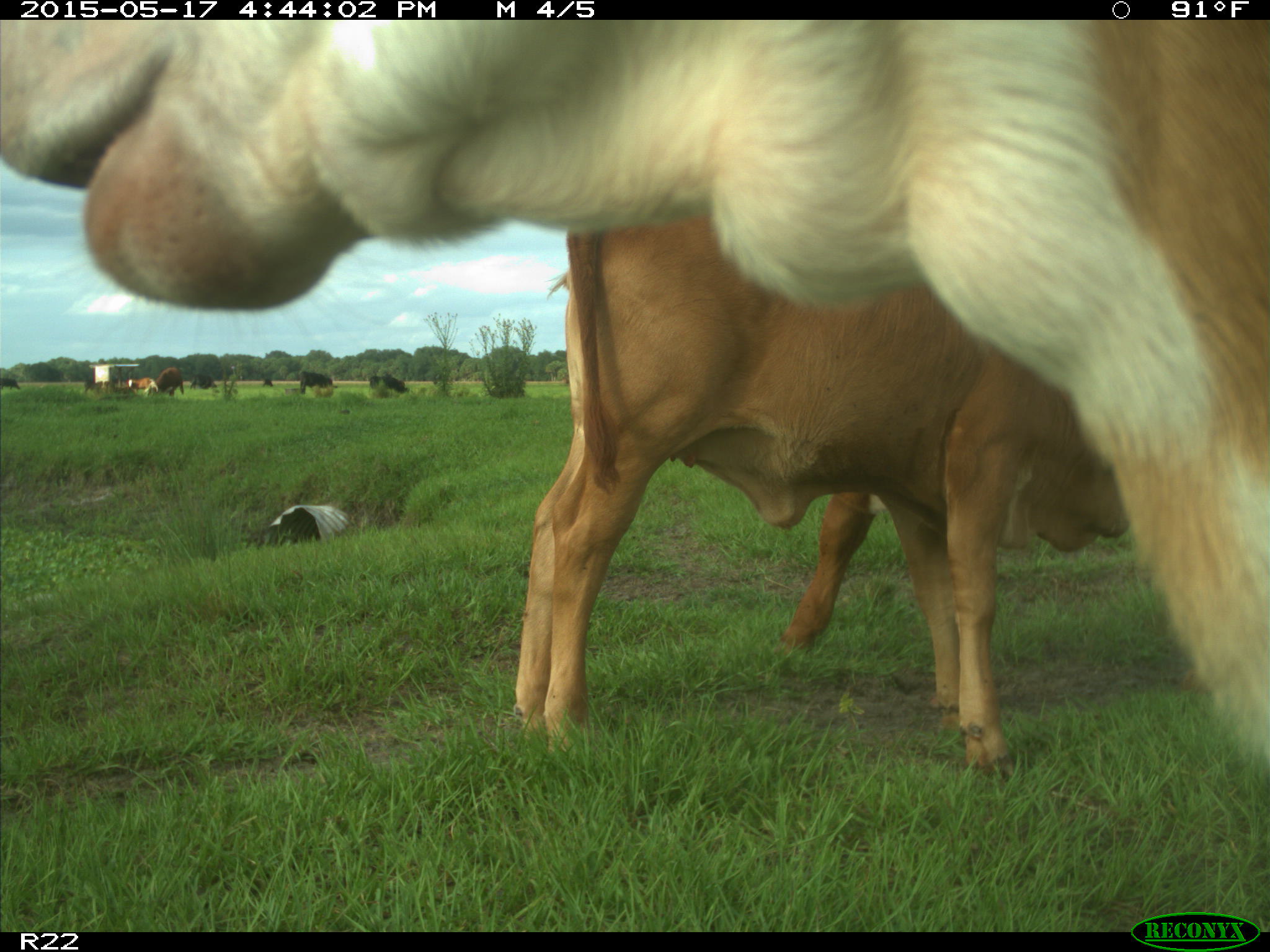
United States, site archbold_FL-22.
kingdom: Animalia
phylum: Chordata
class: Mammalia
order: Artiodactyla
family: Bovidae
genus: Bos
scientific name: Bos taurus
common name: domestic cow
Bos taurus (domestic cow).